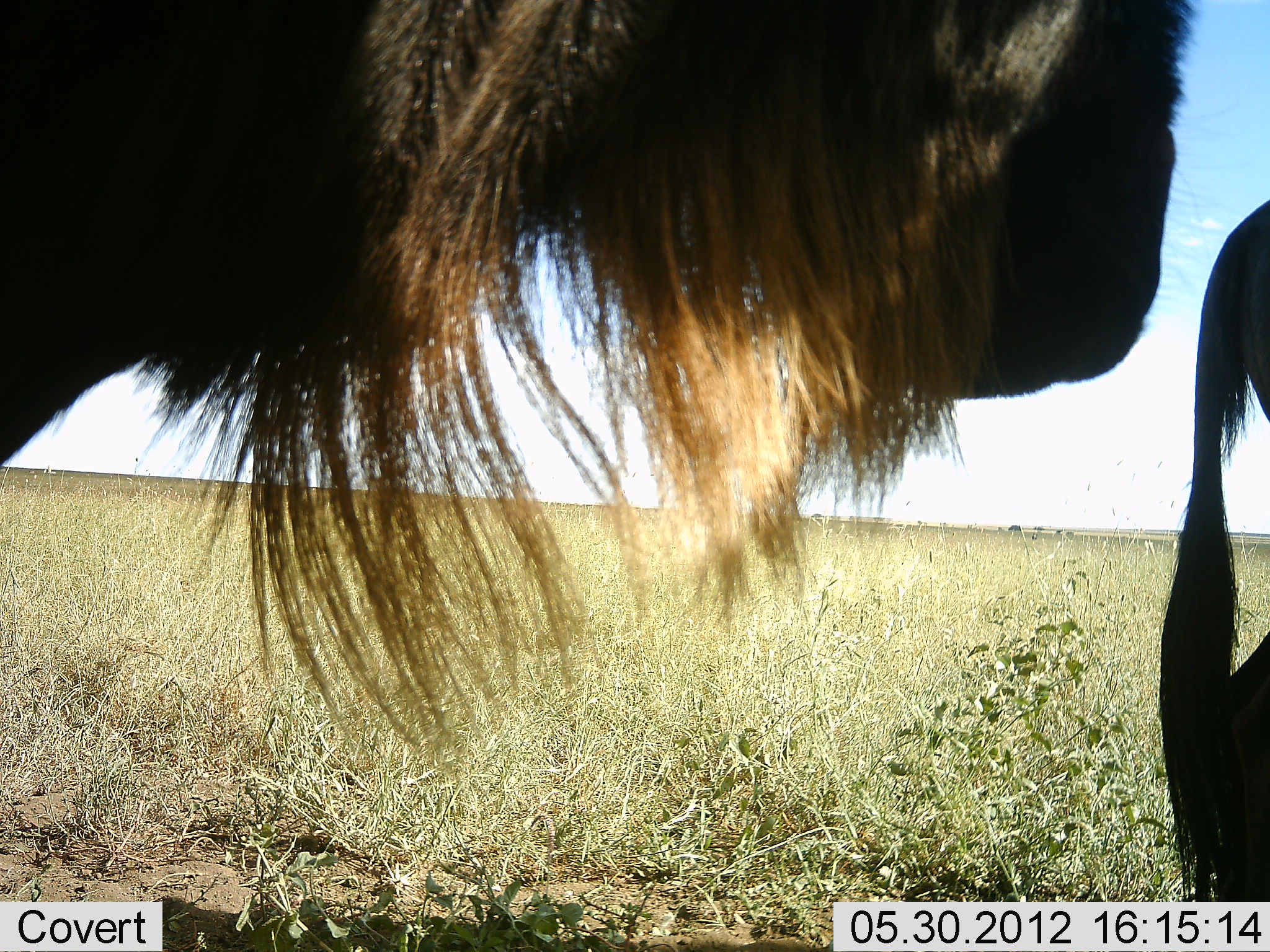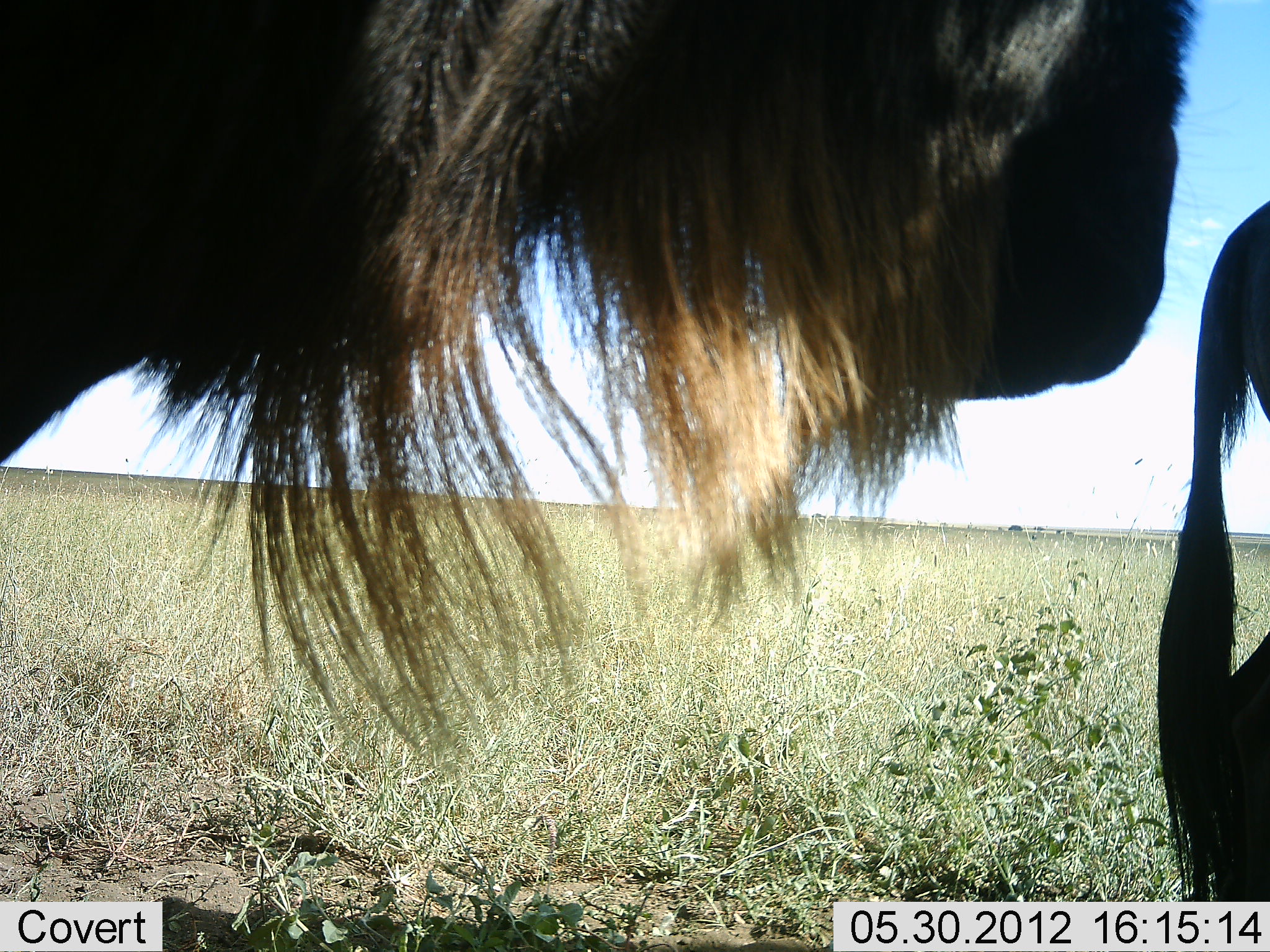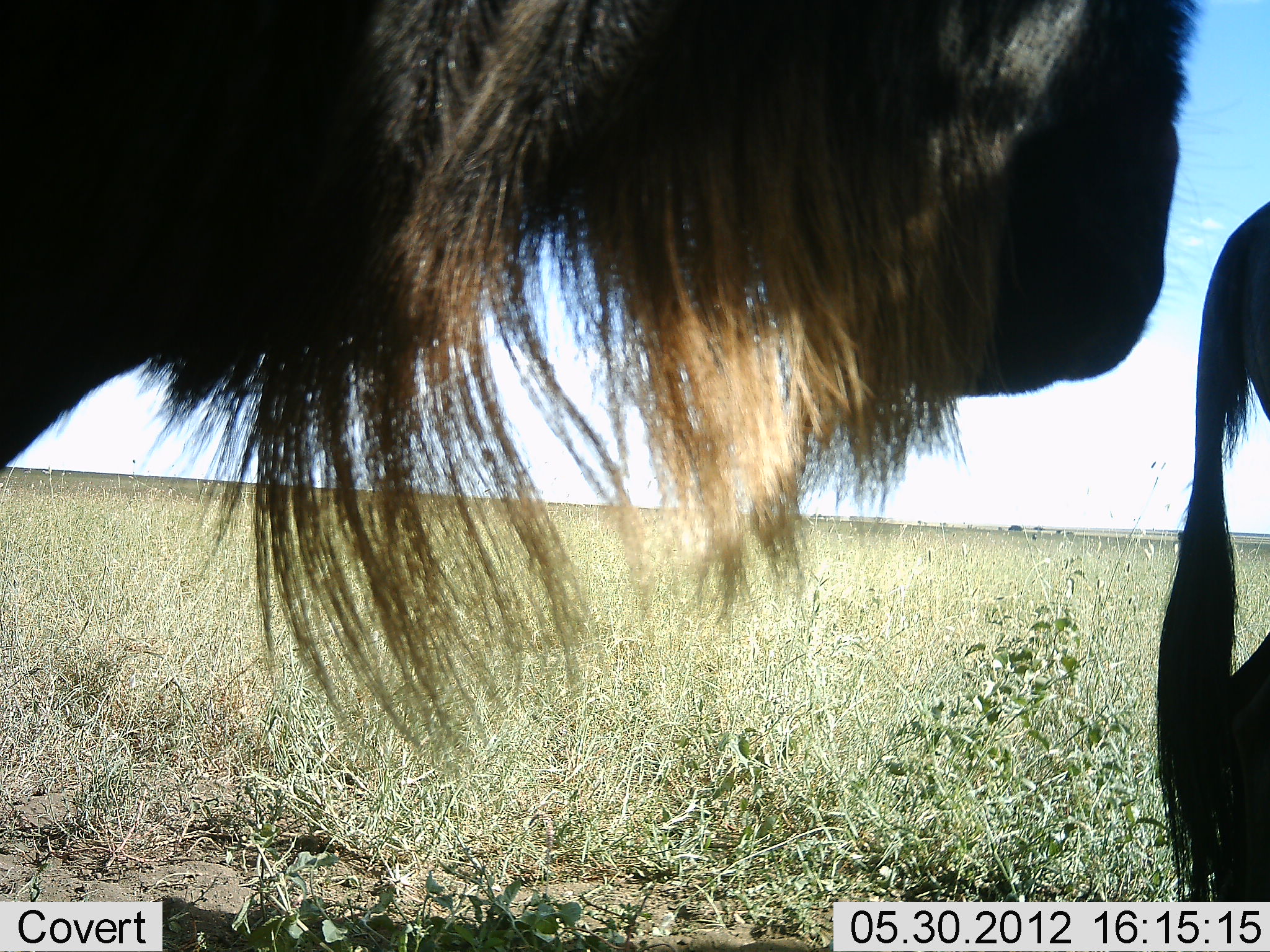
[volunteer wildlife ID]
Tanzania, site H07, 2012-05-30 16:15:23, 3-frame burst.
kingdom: Animalia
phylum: Chordata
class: Mammalia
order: Artiodactyla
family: Bovidae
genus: Connochaetes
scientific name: Connochaetes taurinus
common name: blue wildebeest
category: wildebeest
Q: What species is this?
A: Wildebeest (blue wildebeest) (Connochaetes taurinus).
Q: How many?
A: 2.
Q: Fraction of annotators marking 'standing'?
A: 70%.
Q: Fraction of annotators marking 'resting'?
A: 10%.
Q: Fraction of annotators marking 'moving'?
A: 20%.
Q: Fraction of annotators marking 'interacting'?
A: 0%.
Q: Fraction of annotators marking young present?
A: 0%.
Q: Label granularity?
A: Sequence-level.